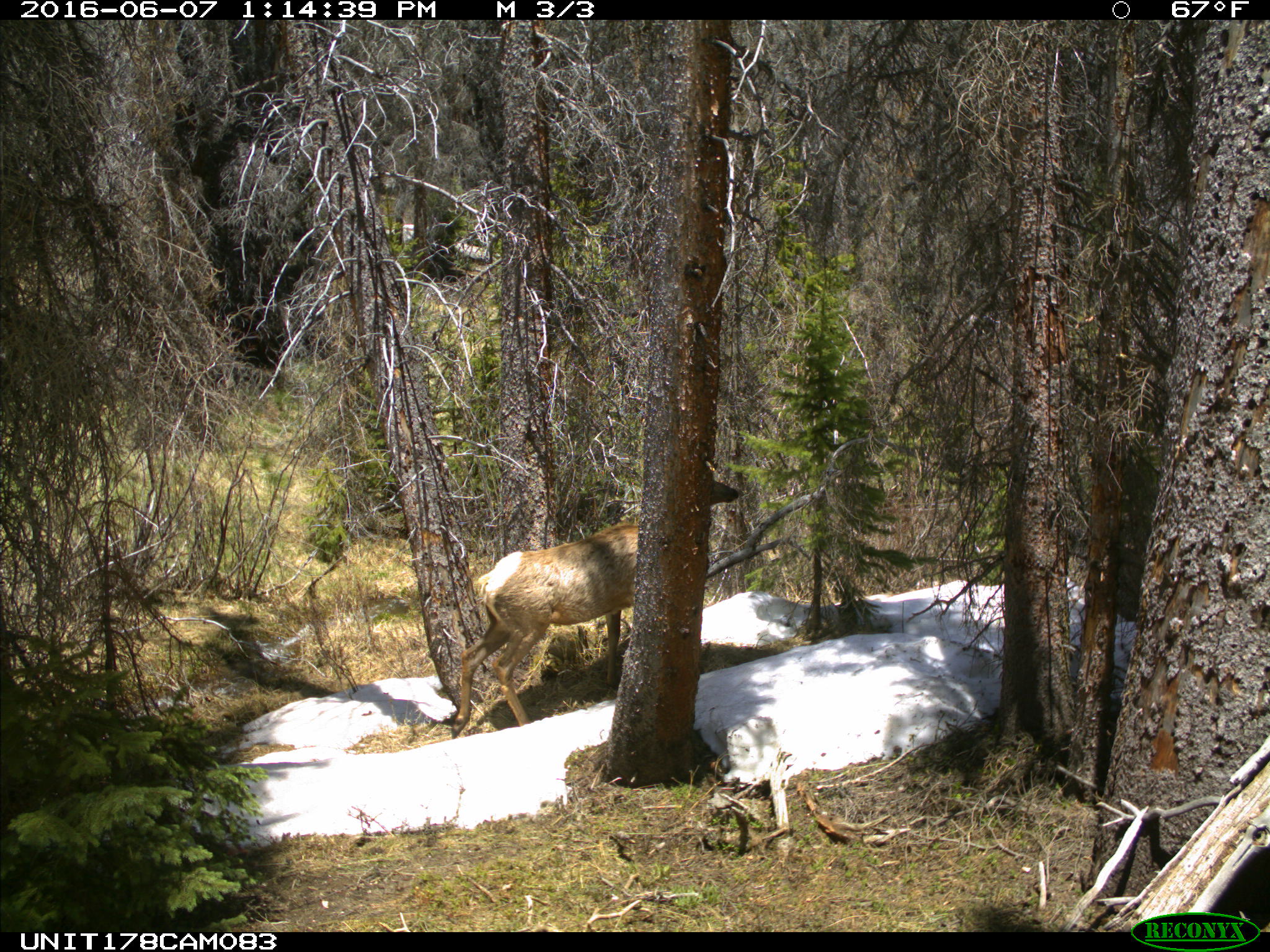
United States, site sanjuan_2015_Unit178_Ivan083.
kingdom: Animalia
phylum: Chordata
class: Mammalia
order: Artiodactyla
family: Cervidae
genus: Cervus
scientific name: Cervus elaphus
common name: red deer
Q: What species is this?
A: Cervus elaphus (red deer).